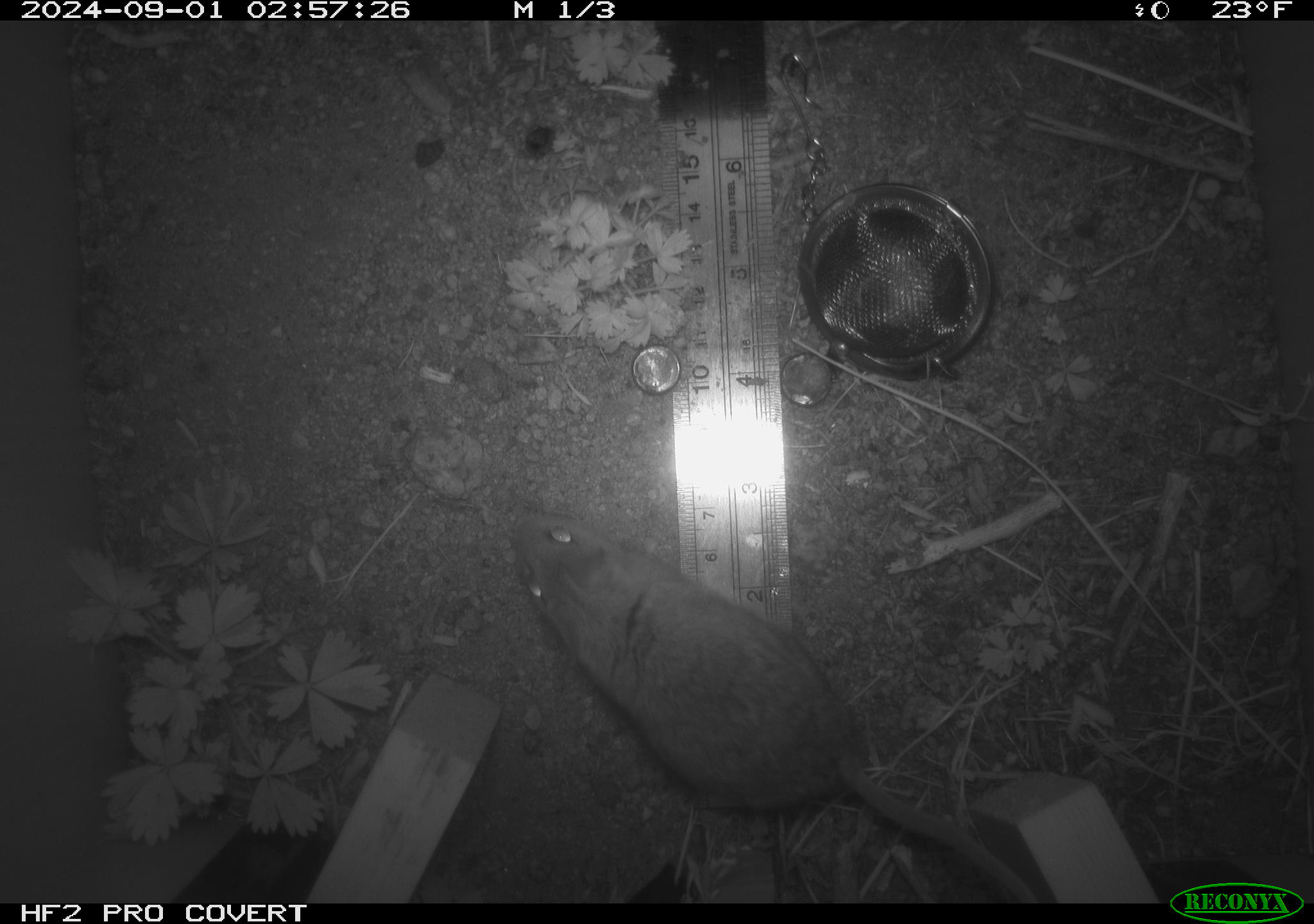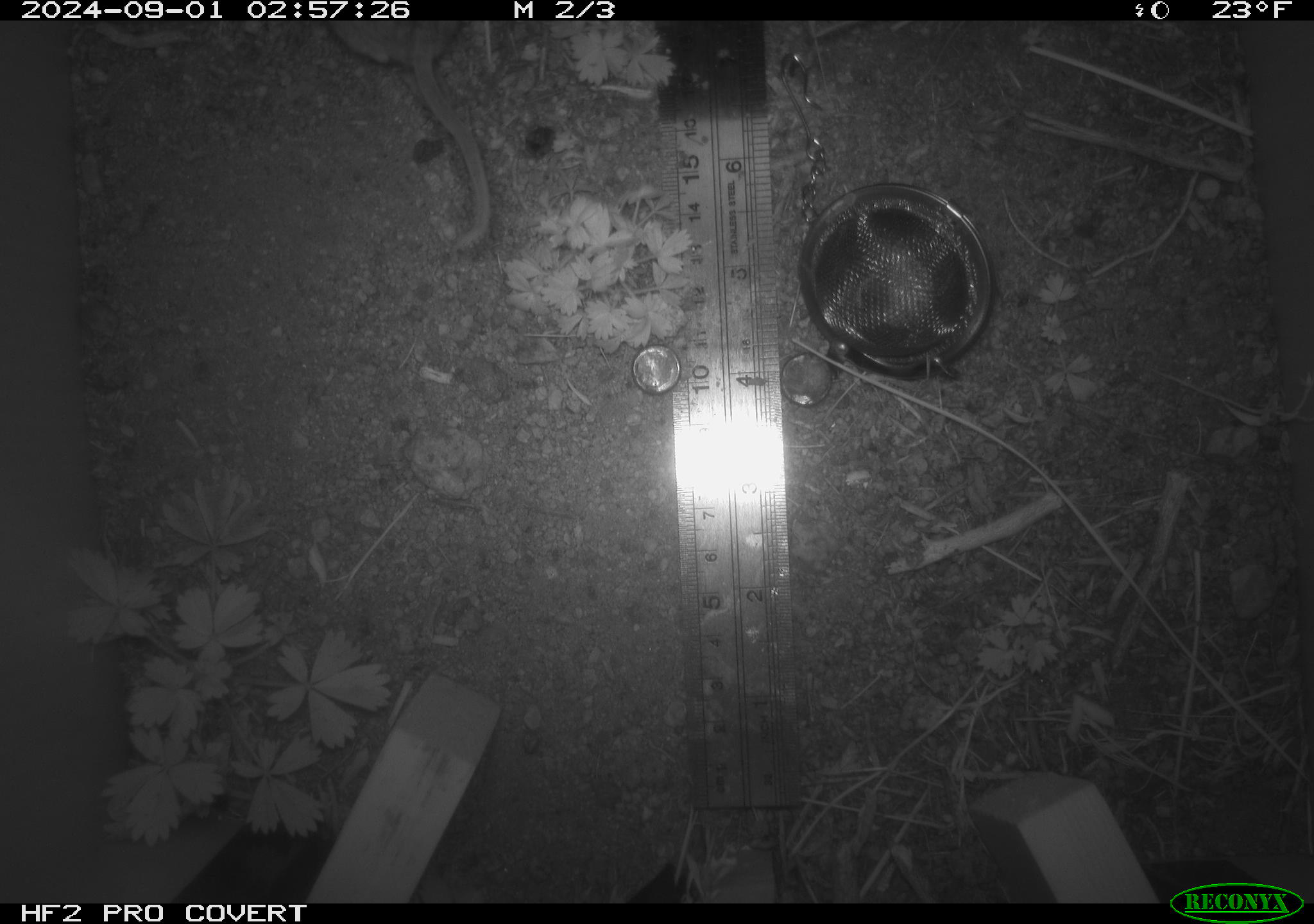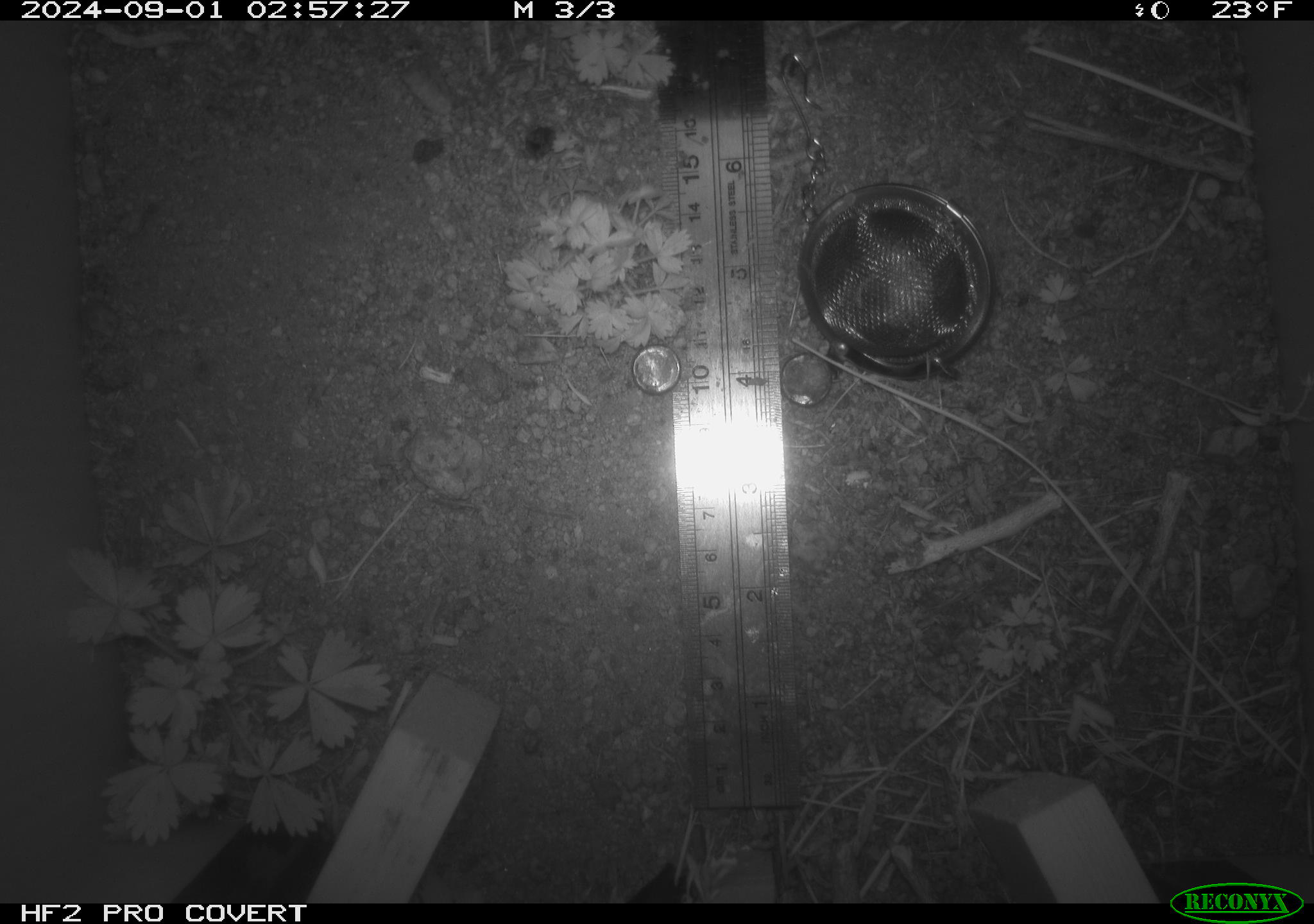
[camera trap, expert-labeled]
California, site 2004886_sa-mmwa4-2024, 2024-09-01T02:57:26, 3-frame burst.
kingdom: Animalia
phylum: Chordata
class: Mammalia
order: Rodentia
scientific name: Rodentia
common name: mouse species